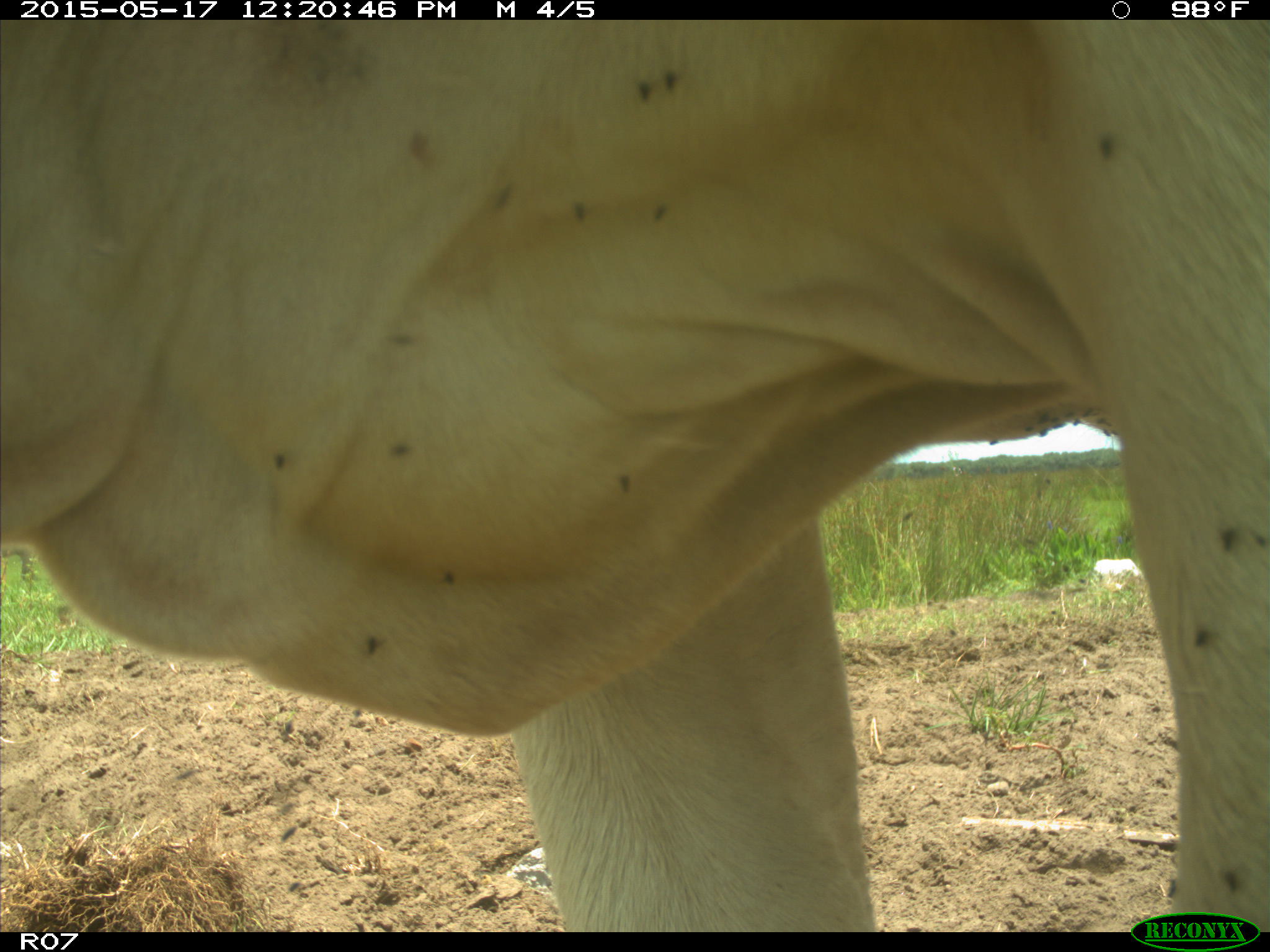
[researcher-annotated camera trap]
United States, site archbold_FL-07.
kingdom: Animalia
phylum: Chordata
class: Mammalia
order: Artiodactyla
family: Bovidae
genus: Bos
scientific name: Bos taurus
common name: domestic cow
Bos taurus (domestic cow).